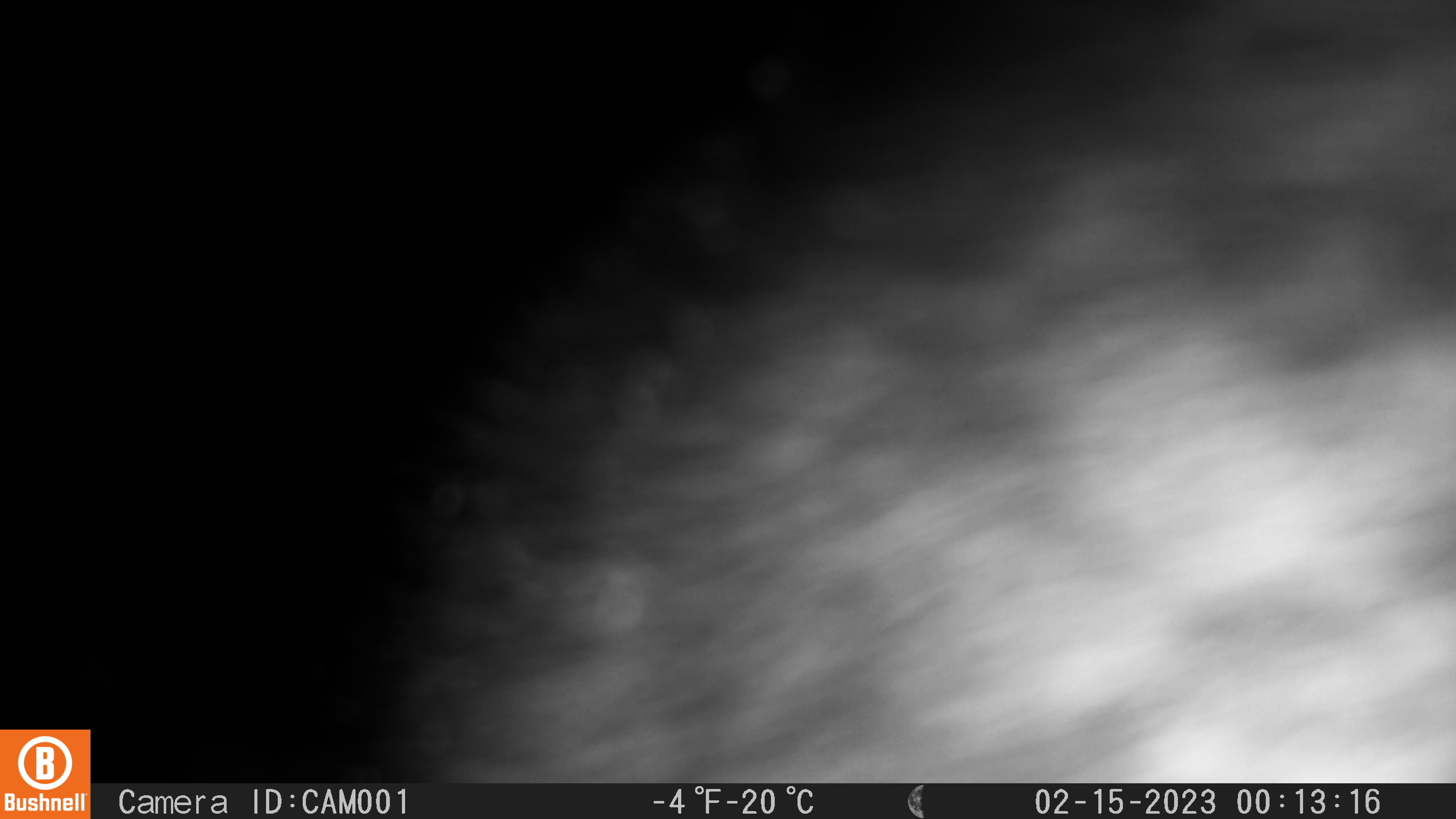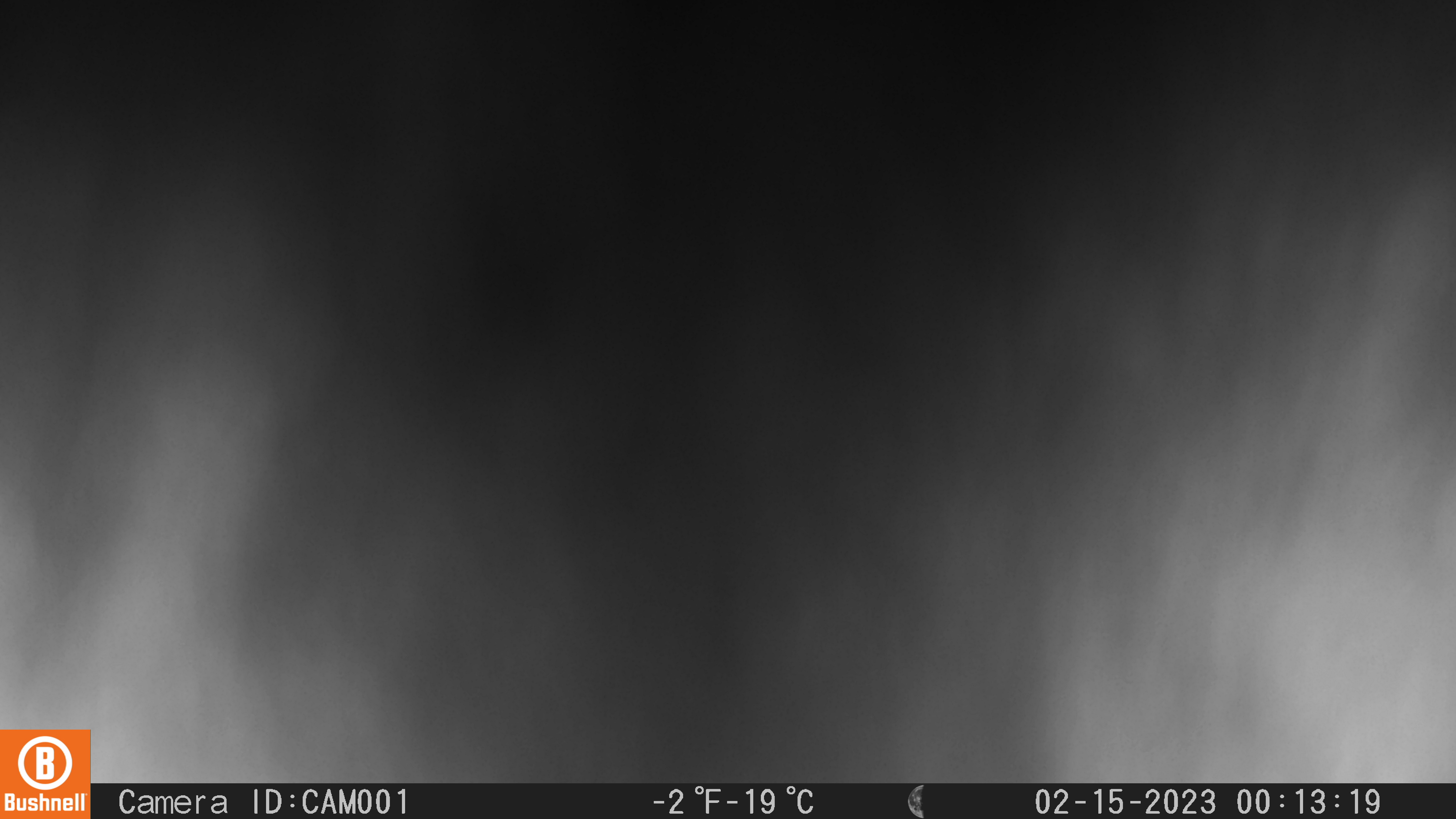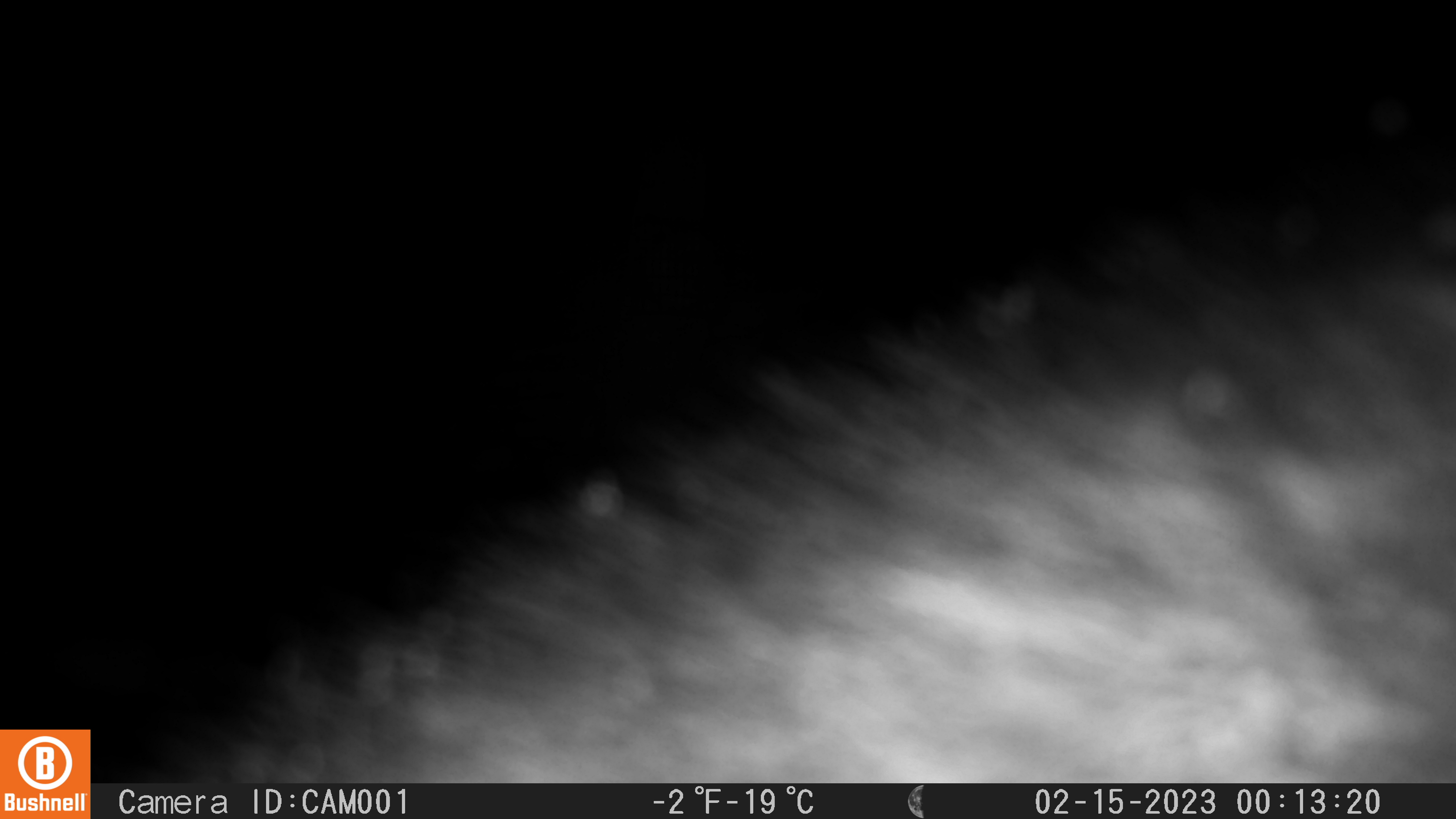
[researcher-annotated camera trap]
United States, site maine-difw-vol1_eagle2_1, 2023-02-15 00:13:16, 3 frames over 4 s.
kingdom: Animalia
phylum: Chordata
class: Mammalia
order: Carnivora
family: Mustelidae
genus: Pekania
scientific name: Pekania pennanti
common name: fisher